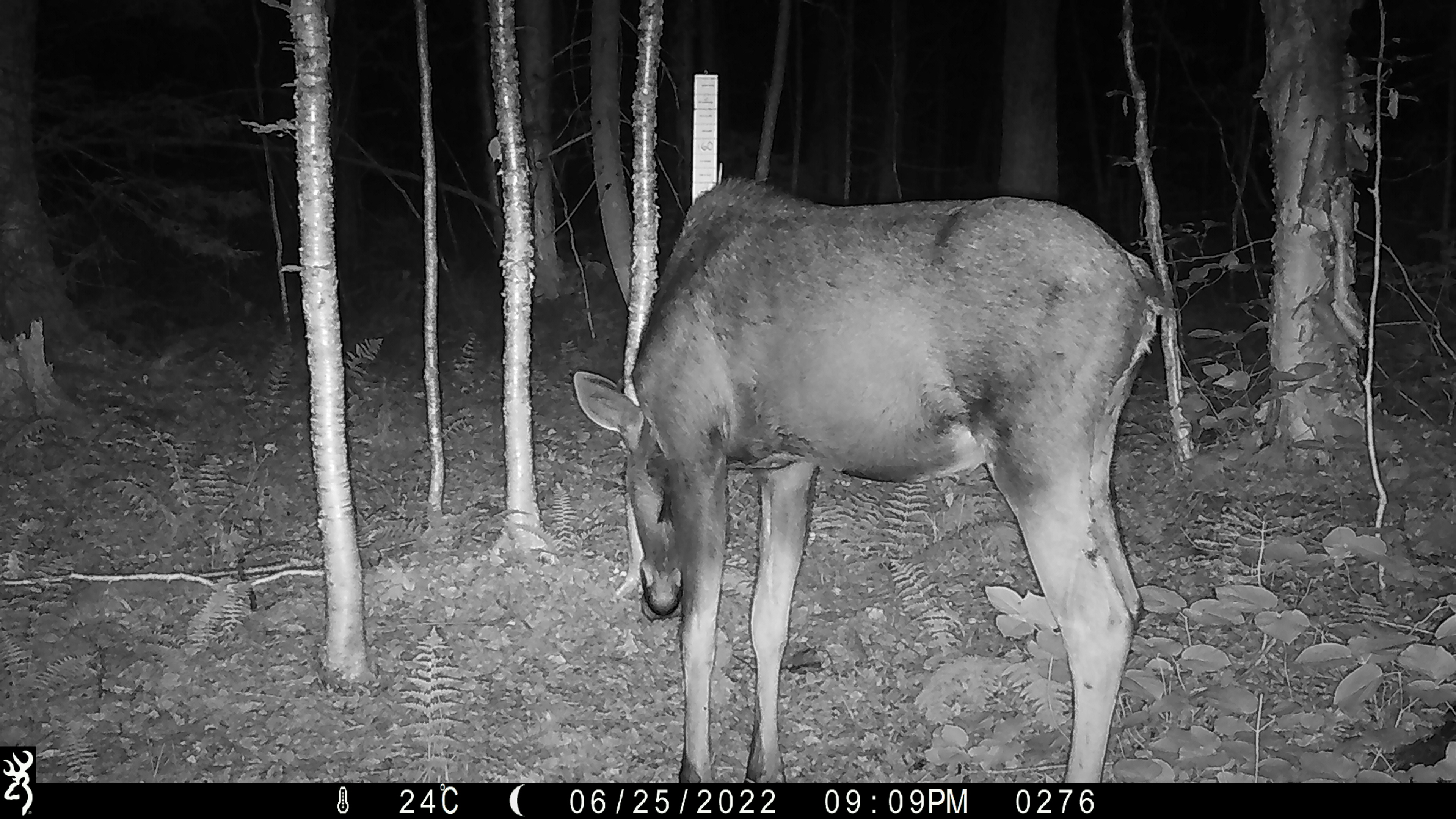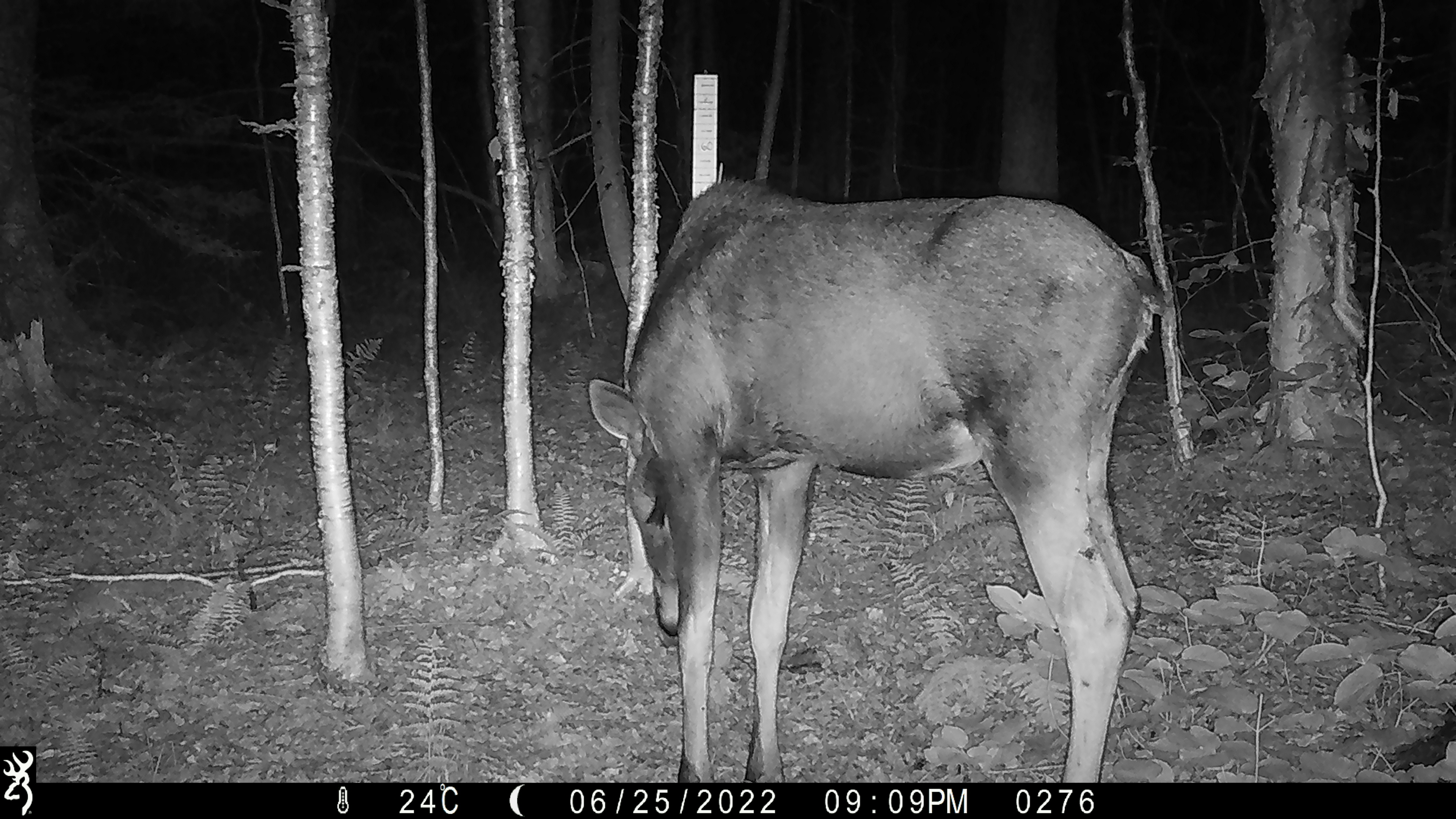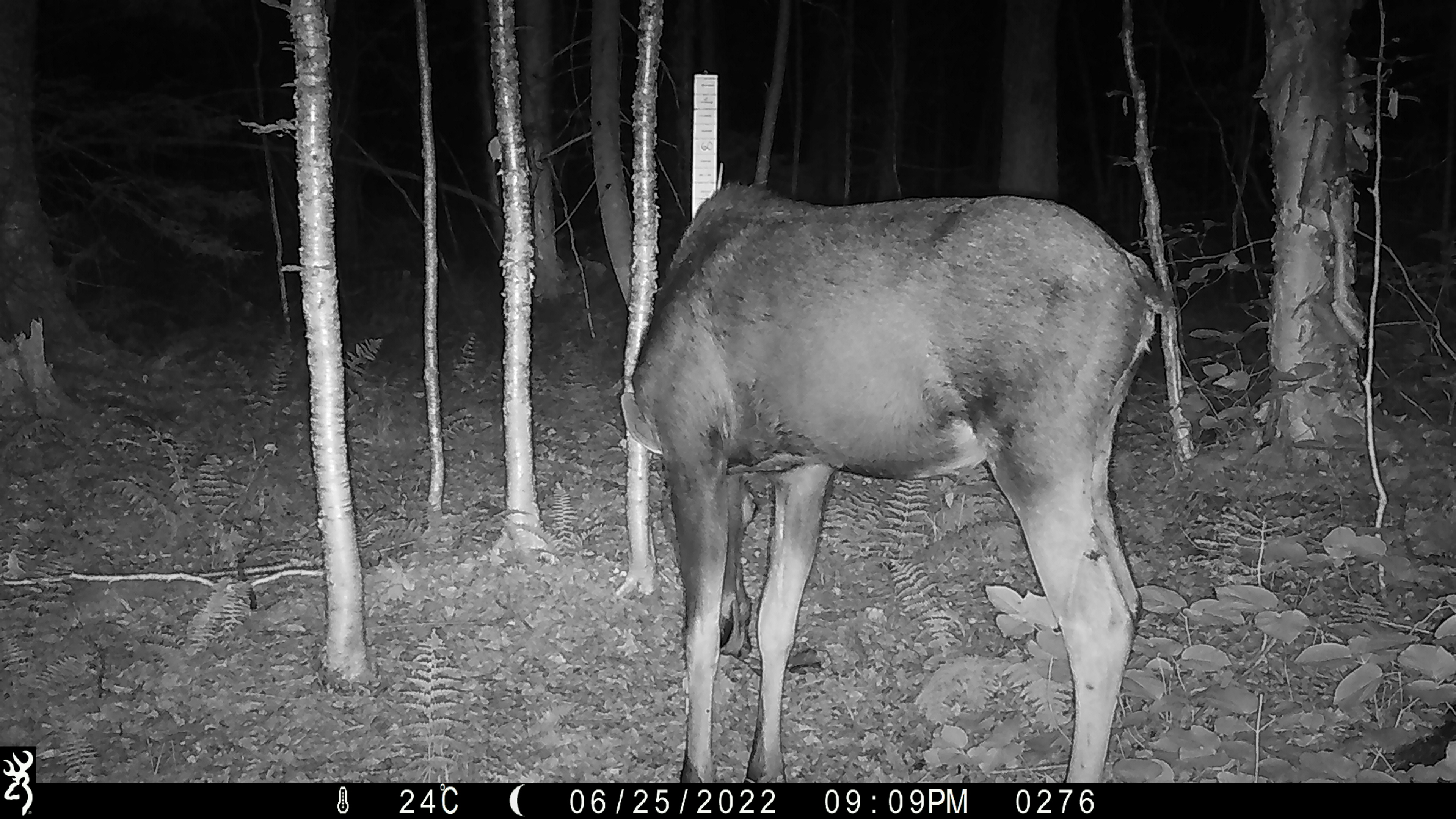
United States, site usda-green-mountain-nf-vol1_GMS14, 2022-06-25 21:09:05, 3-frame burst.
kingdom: Animalia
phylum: Chordata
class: Mammalia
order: Artiodactyla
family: Cervidae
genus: Alces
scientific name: Alces alces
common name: moose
Moose (Alces alces).